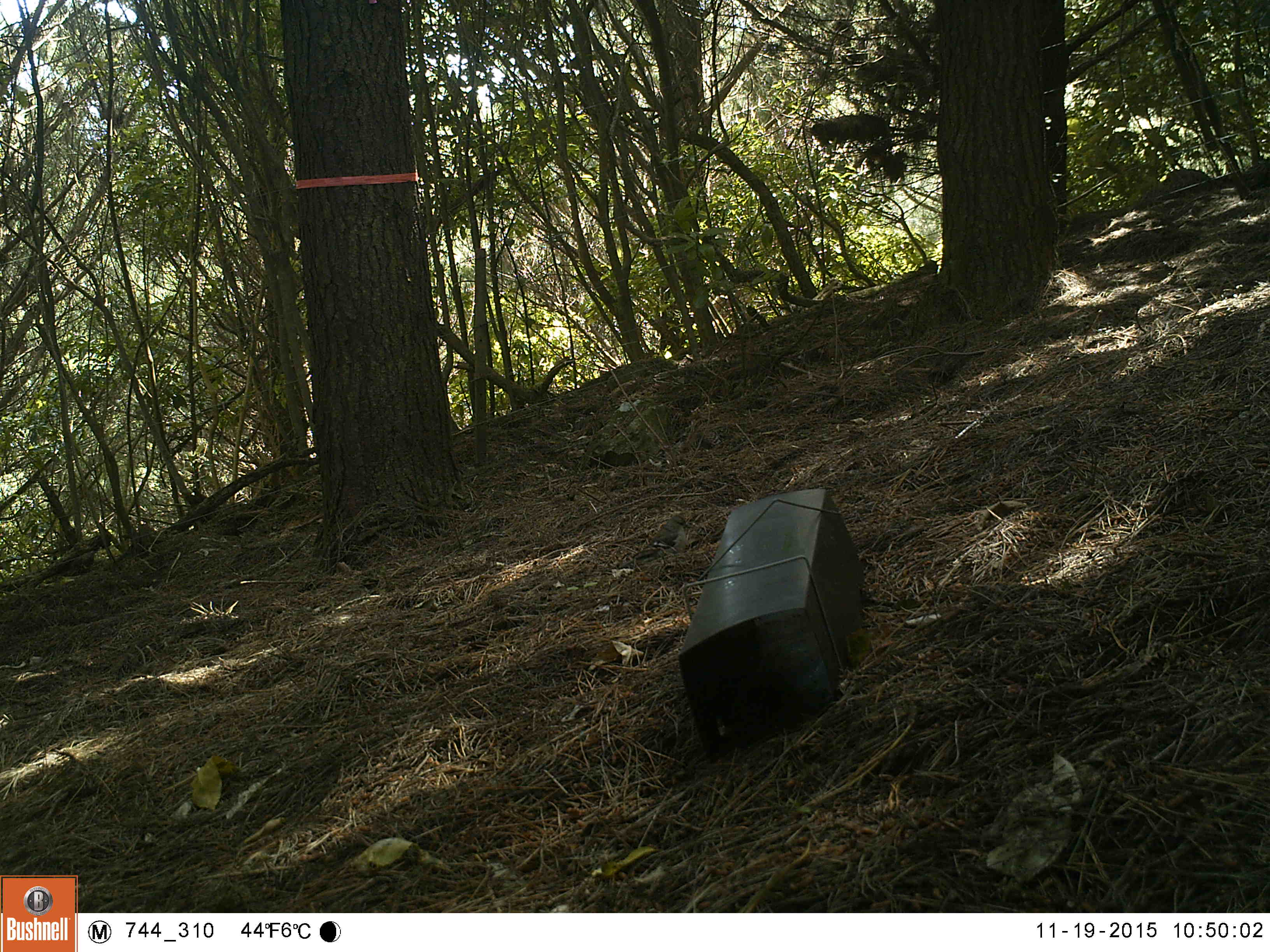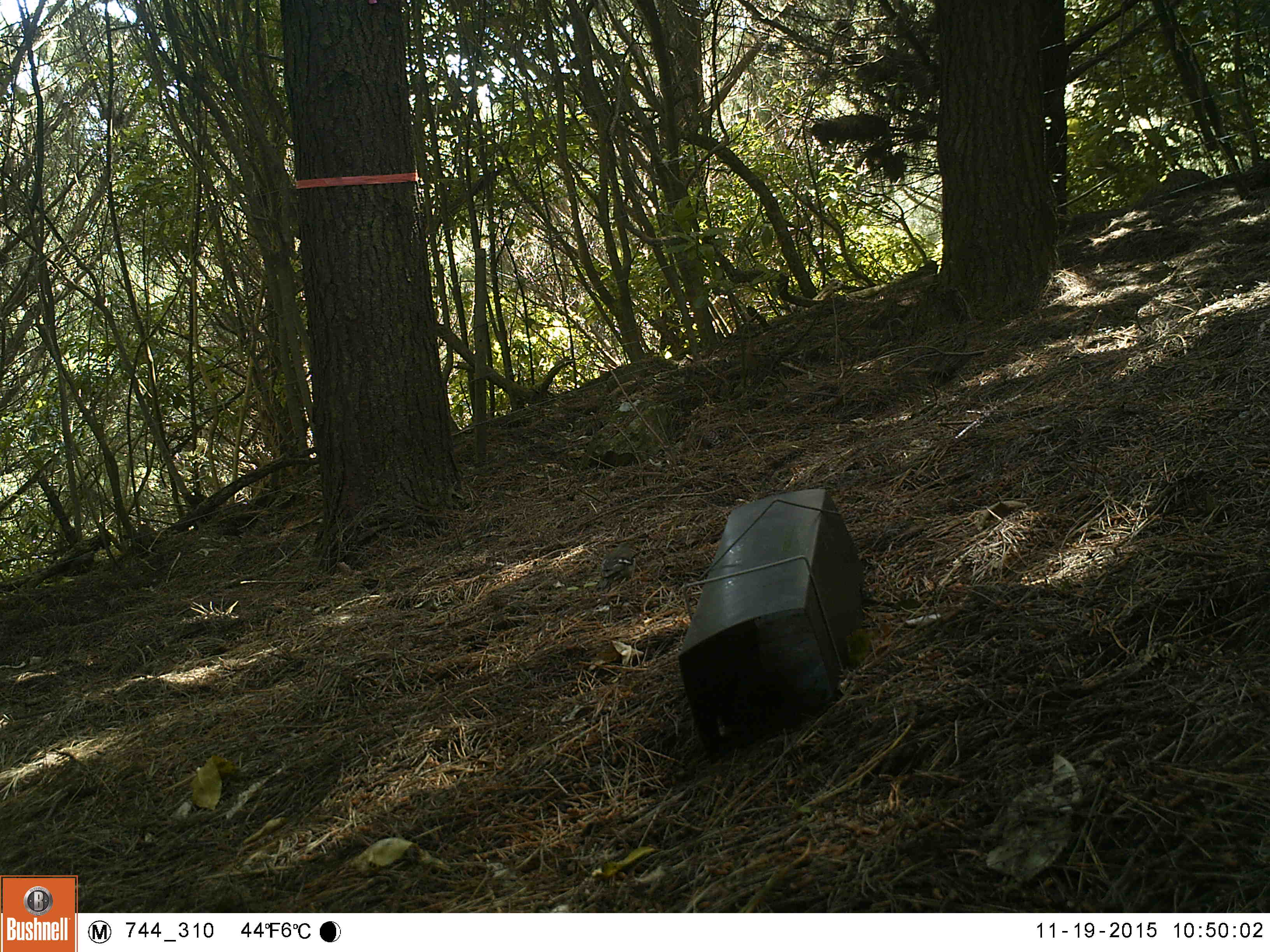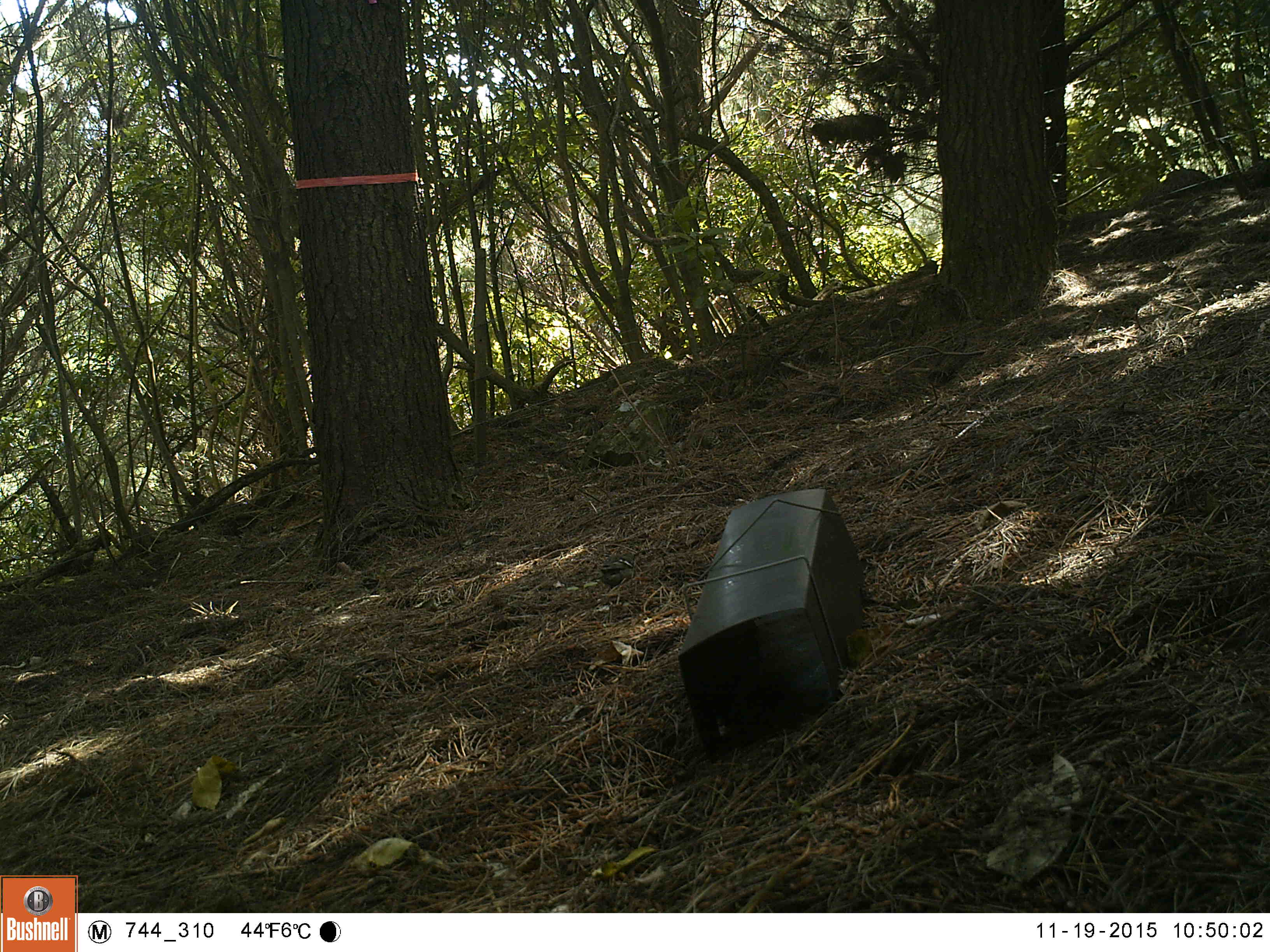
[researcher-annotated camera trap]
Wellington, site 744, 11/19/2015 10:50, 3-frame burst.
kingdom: Animalia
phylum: Chordata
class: Aves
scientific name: Aves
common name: bird